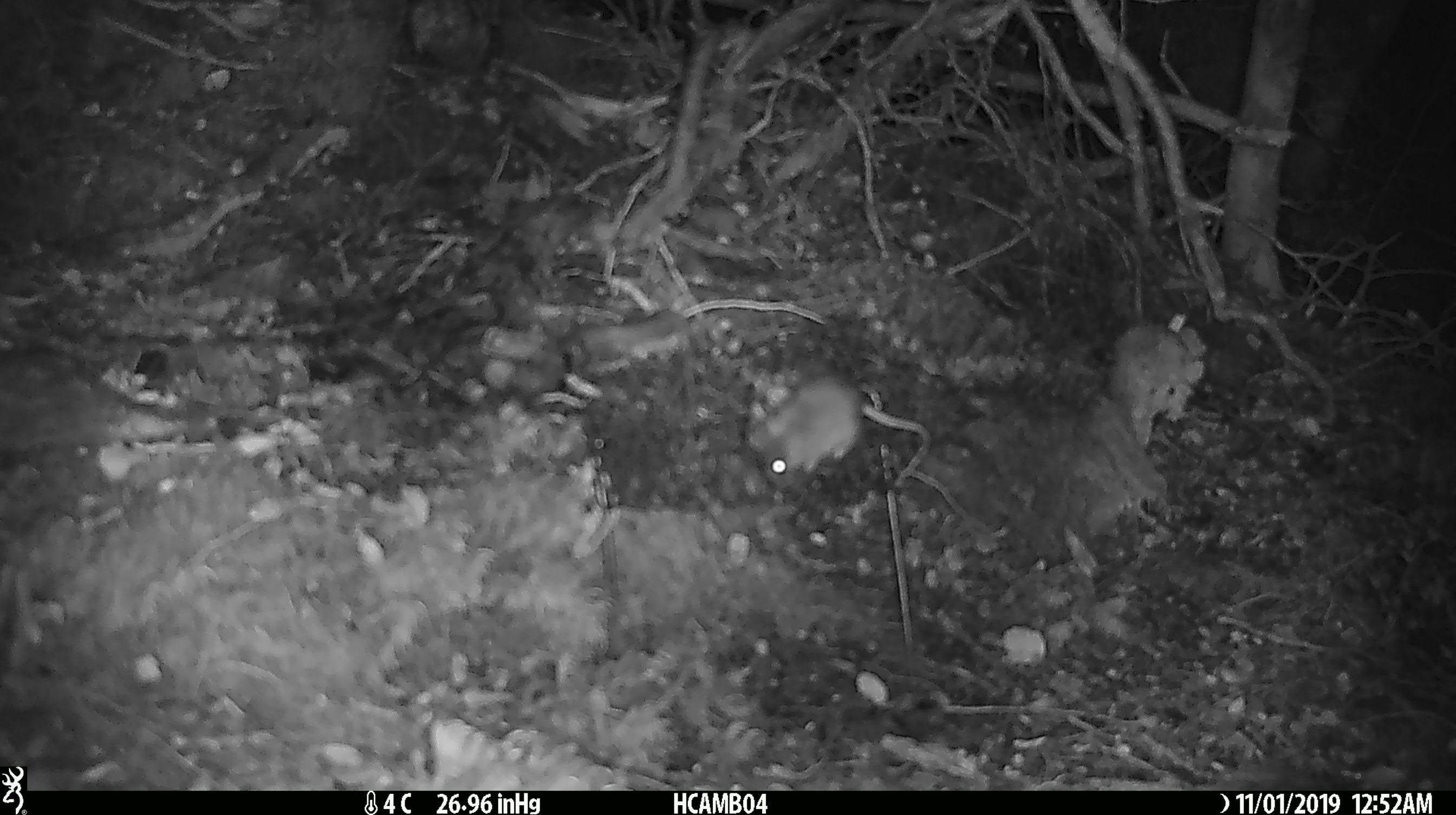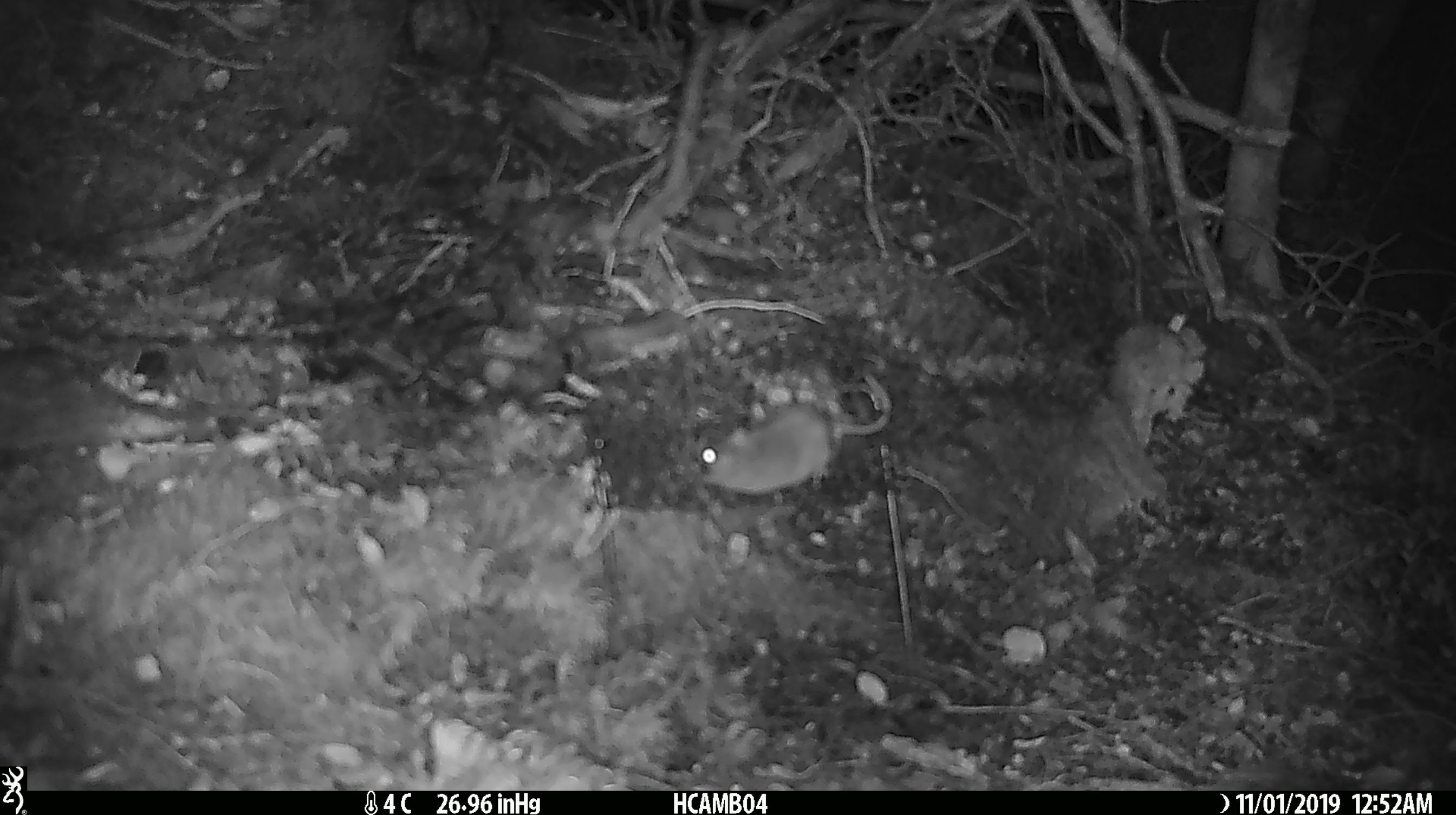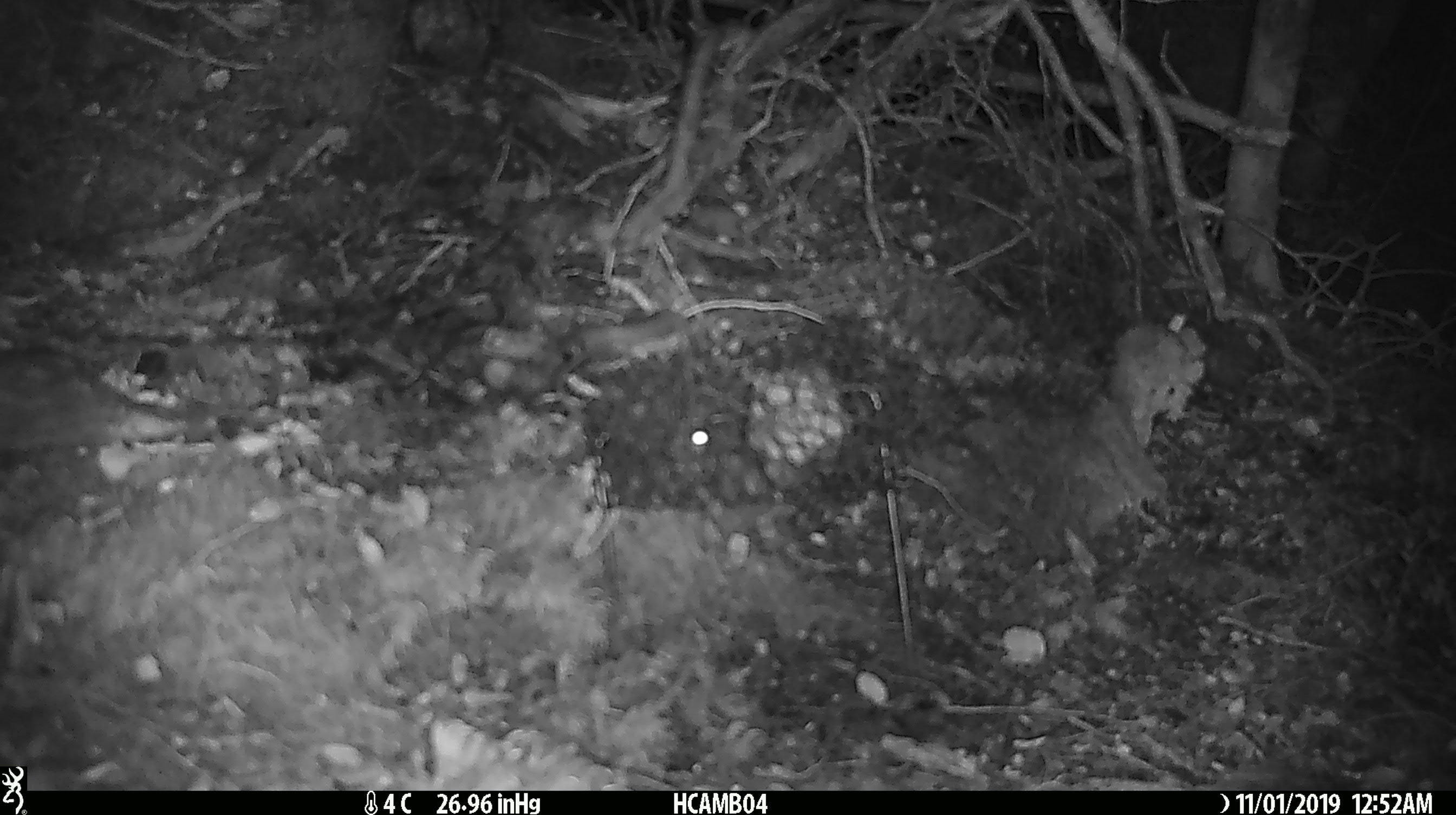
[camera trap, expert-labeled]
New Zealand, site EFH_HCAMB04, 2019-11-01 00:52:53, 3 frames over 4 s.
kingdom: Animalia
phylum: Chordata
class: Mammalia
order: Rodentia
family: Muridae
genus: Mus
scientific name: Mus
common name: mouse